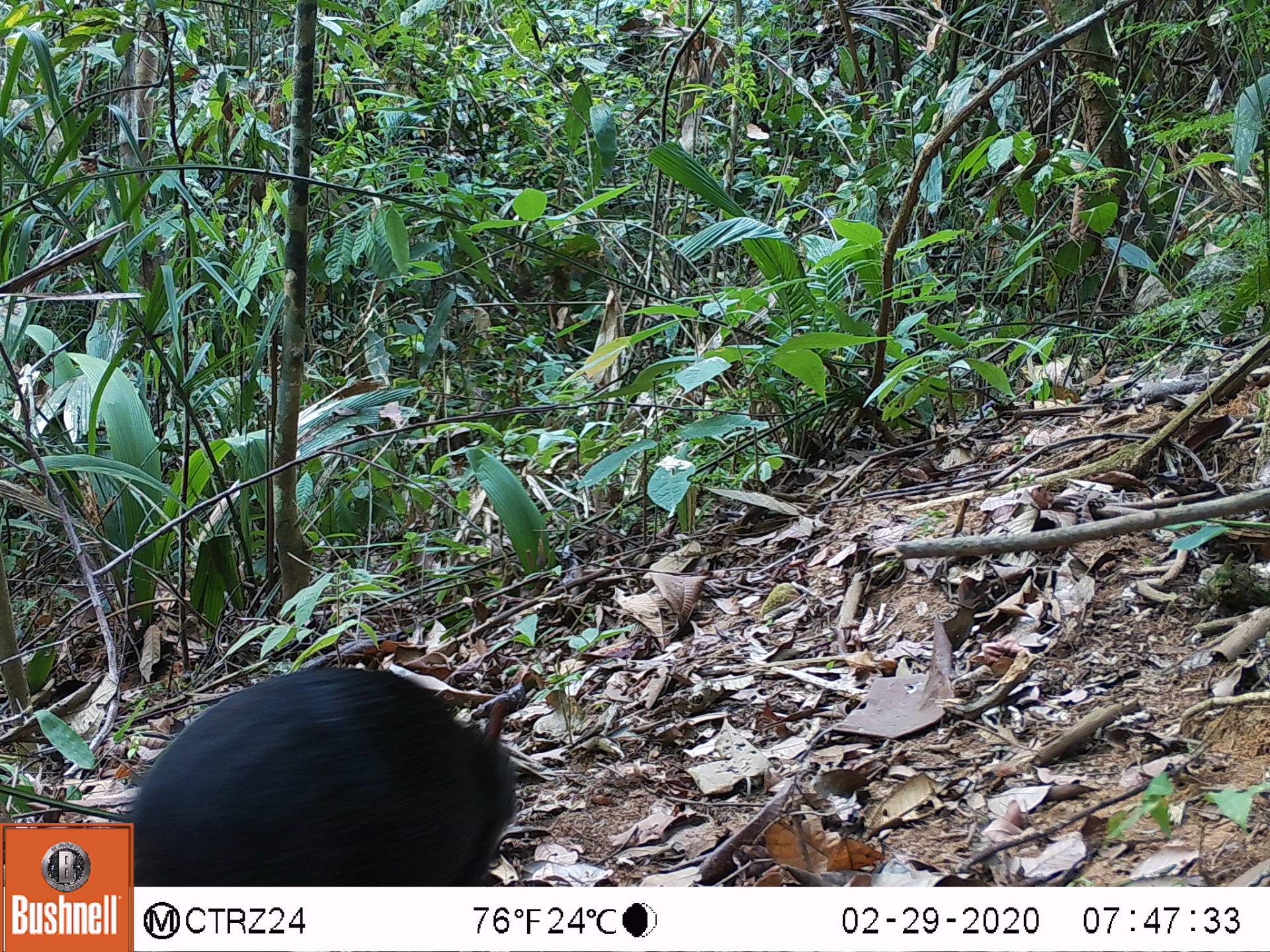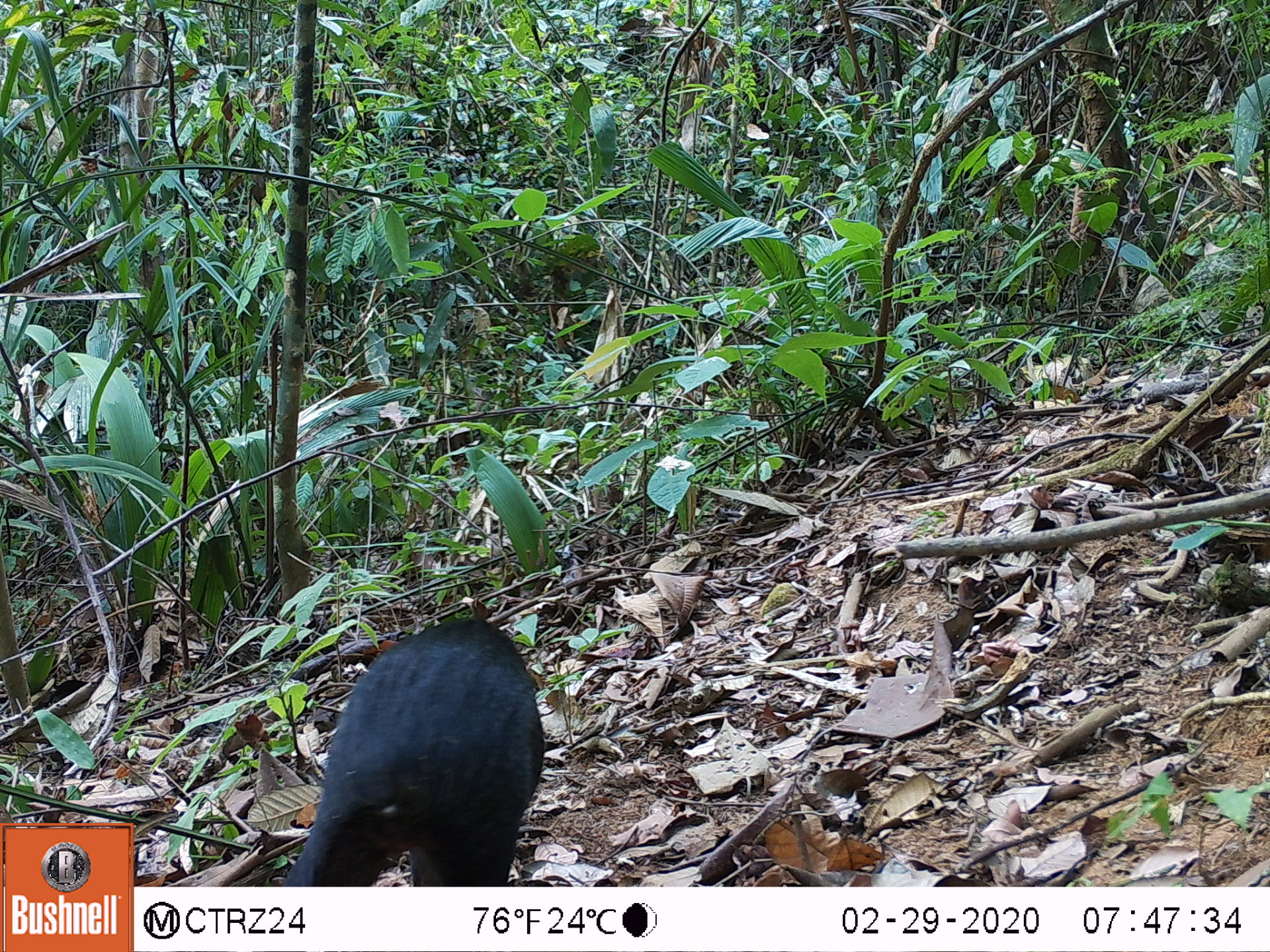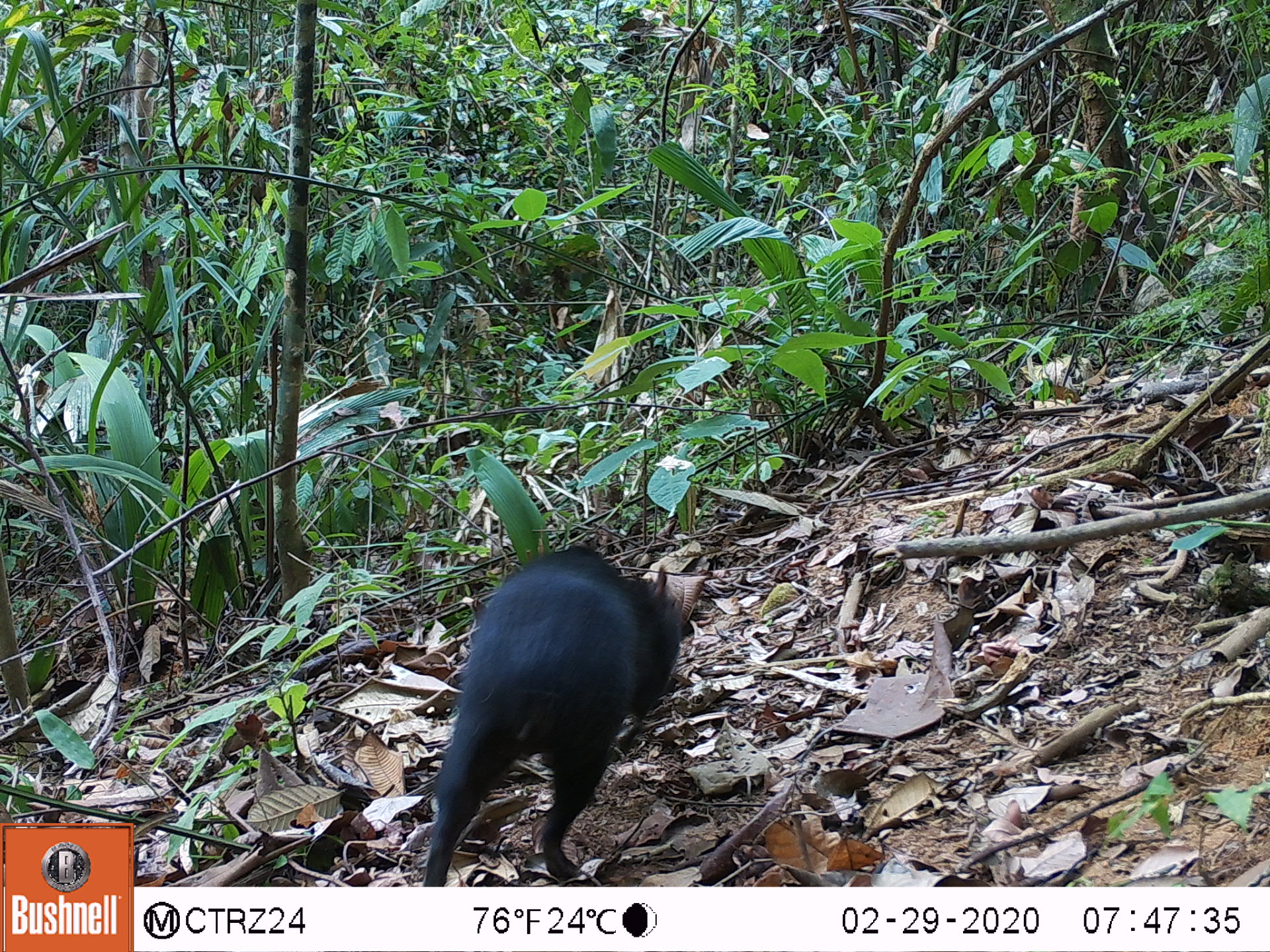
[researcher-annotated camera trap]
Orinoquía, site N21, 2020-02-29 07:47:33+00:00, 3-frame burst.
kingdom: Animalia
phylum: Chordata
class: Mammalia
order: Rodentia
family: Dasyproctidae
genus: Dasyprocta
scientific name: Dasyprocta fuliginosa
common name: black agouti